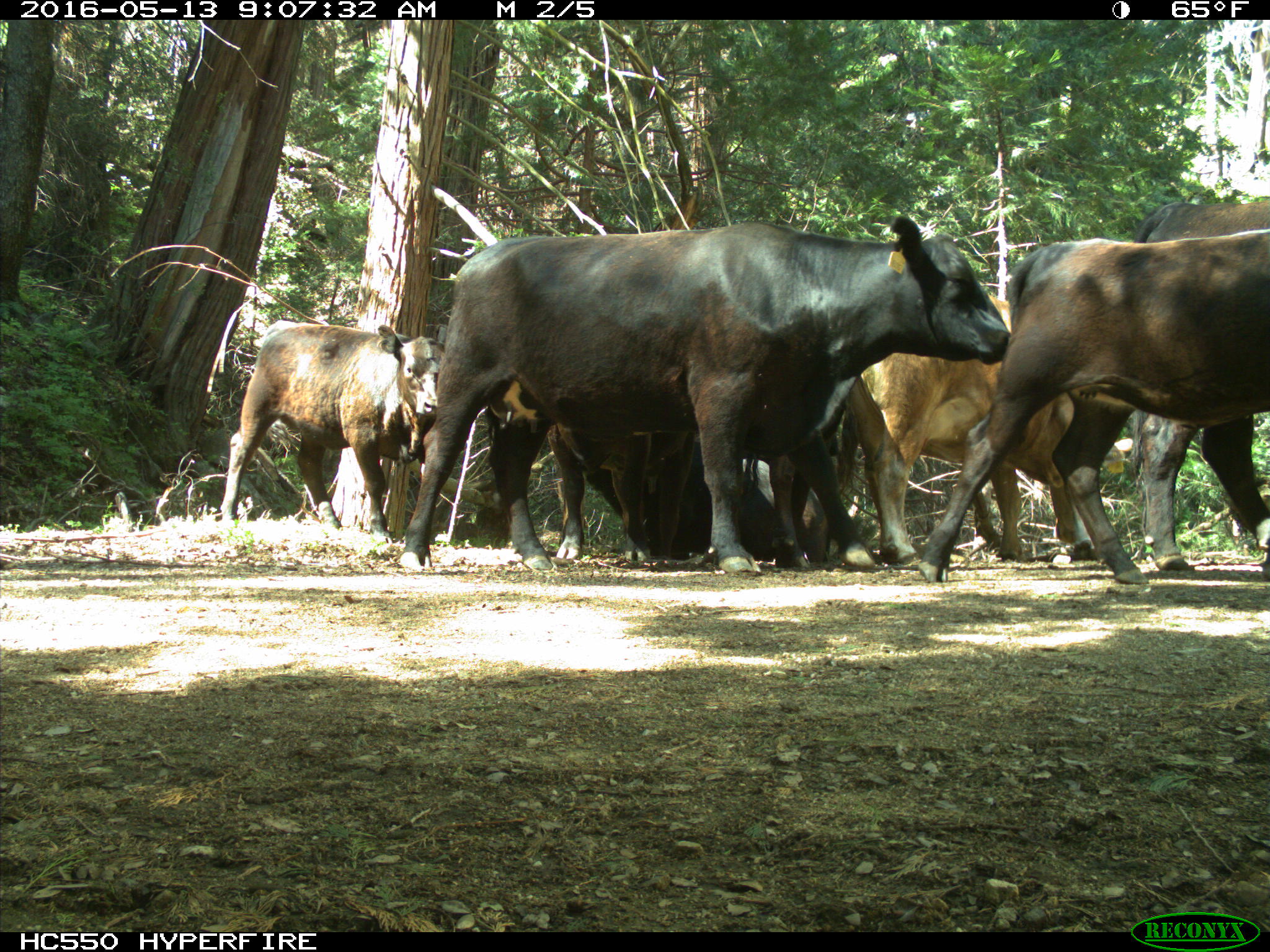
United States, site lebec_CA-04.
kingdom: Animalia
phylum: Chordata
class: Mammalia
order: Artiodactyla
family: Bovidae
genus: Bos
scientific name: Bos taurus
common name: domestic cow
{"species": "Bos taurus (domestic cow)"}